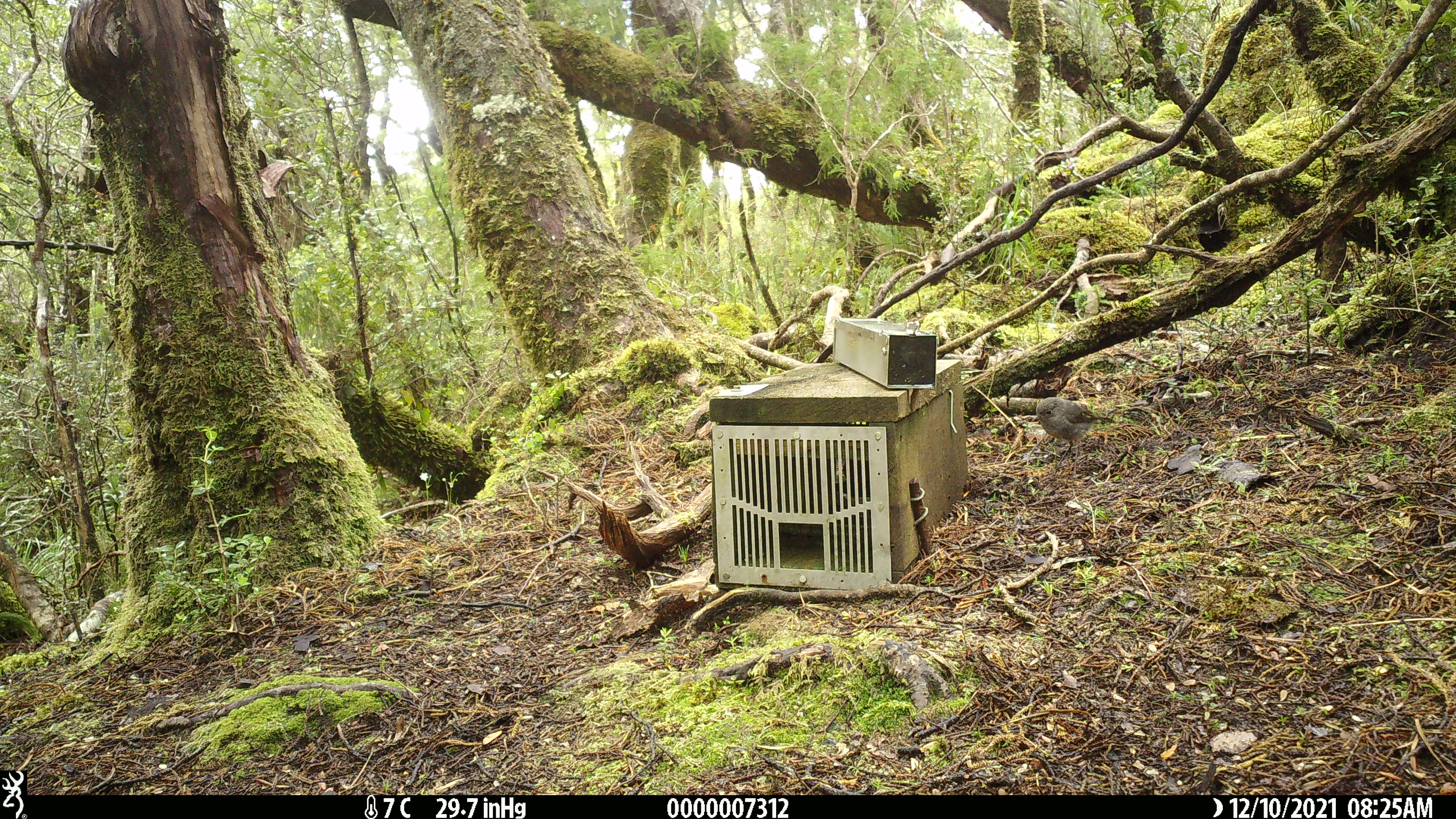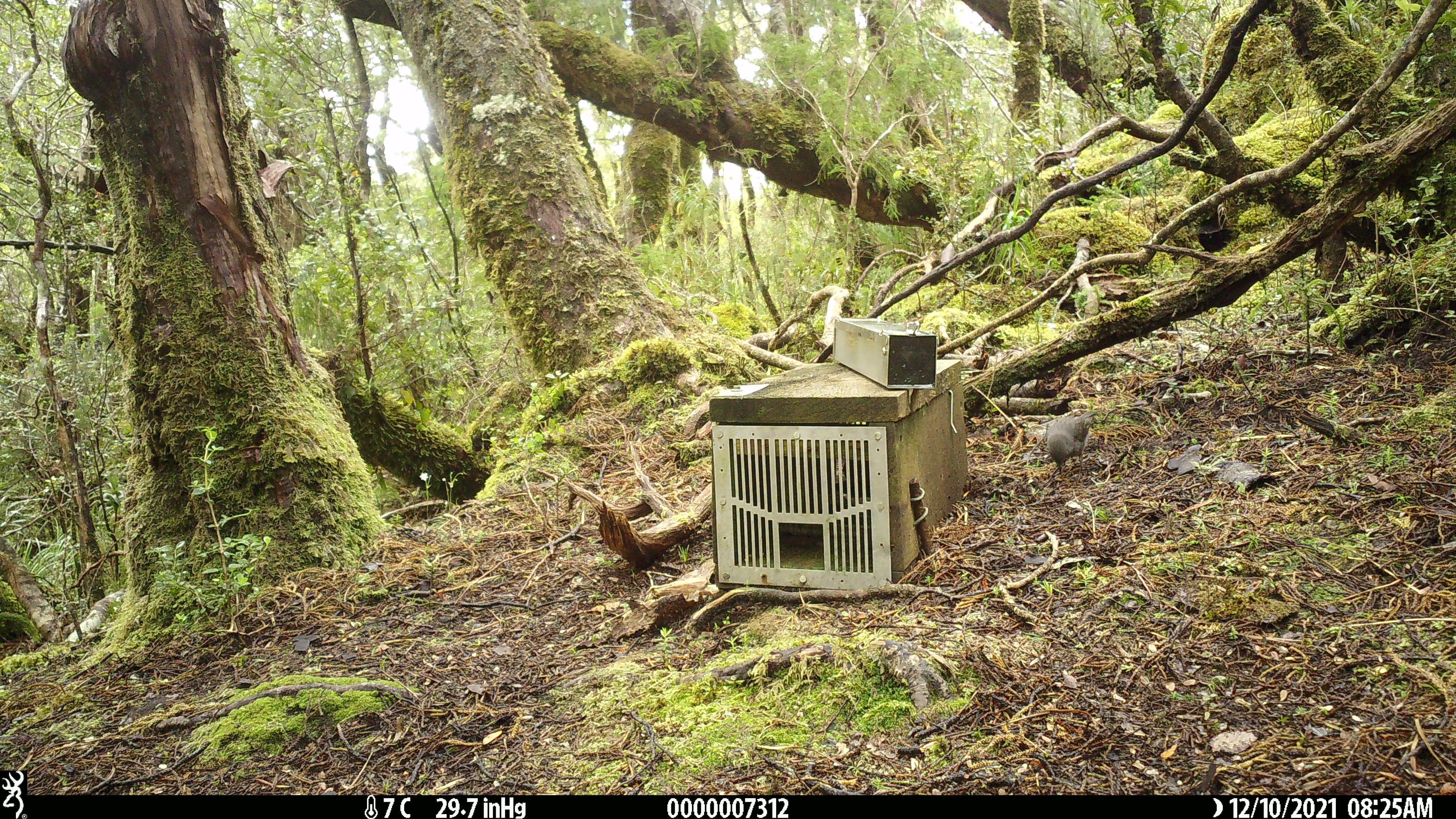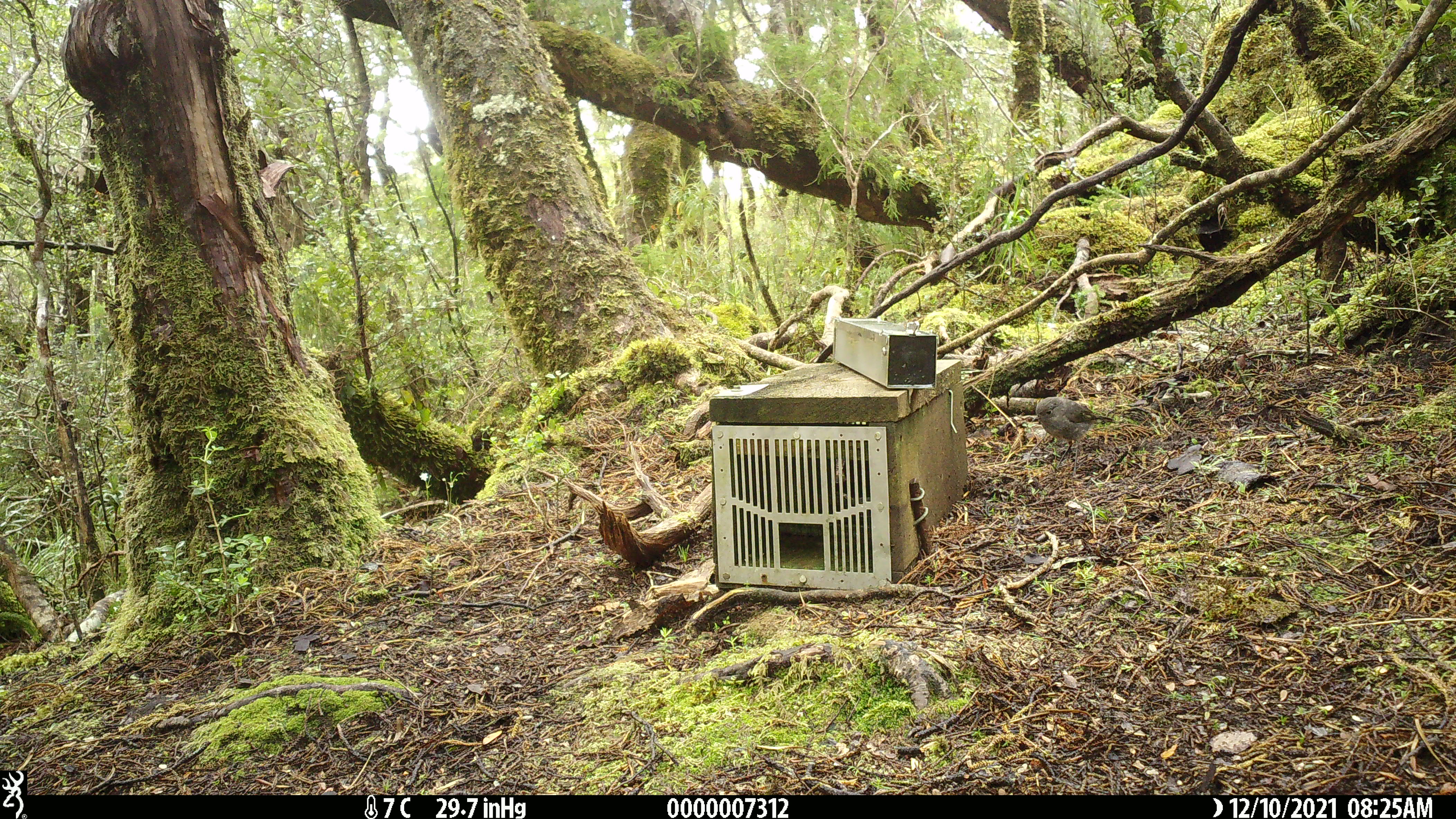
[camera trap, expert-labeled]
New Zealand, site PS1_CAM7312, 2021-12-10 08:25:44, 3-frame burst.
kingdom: Animalia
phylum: Chordata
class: Aves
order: Passeriformes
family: Petroicidae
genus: Petroica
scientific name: Petroica australis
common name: new zealand robin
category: robin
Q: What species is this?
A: Robin (new zealand robin) (Petroica australis).